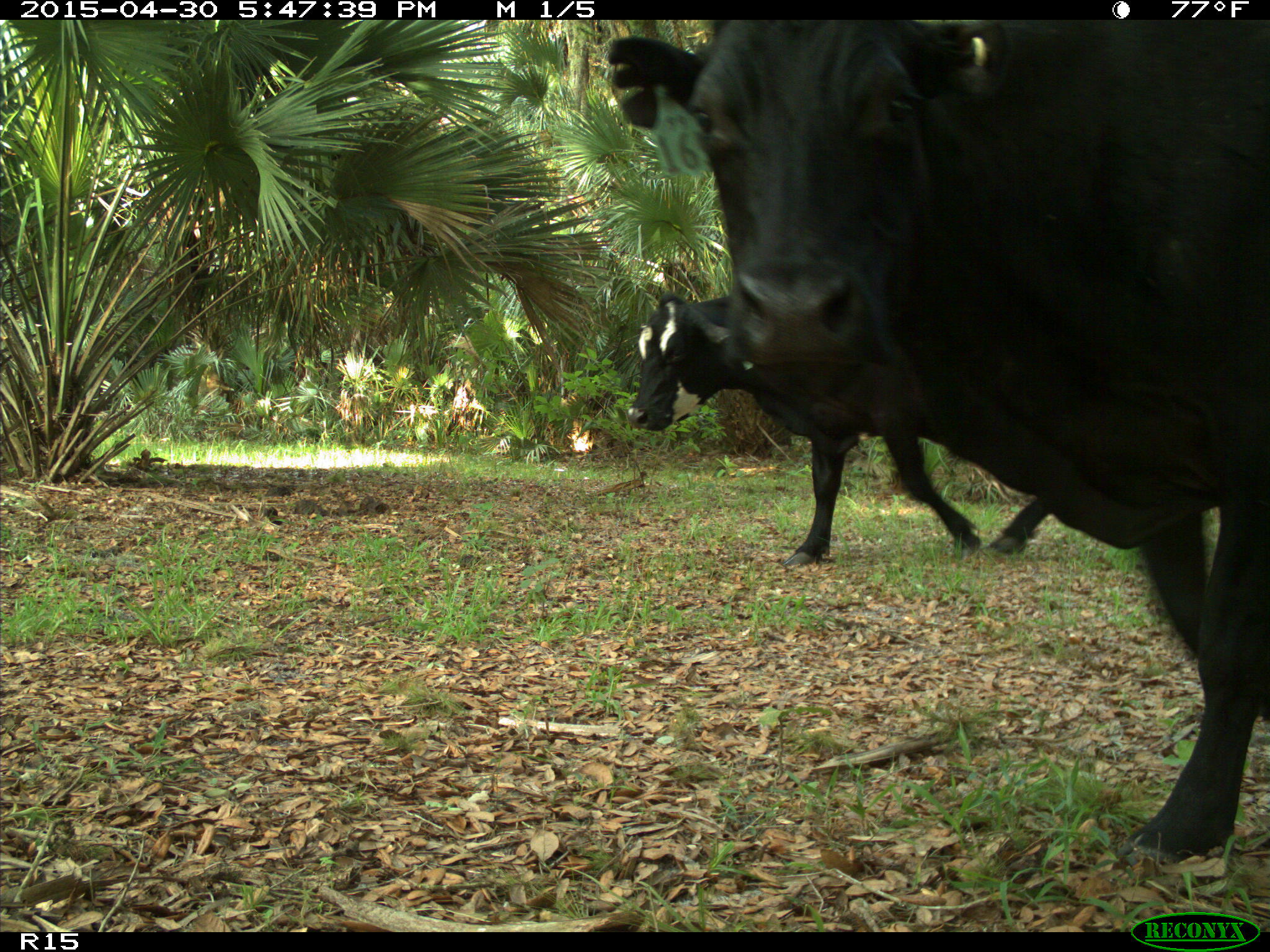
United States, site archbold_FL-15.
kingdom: Animalia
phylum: Chordata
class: Mammalia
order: Artiodactyla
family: Bovidae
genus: Bos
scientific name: Bos taurus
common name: domestic cow